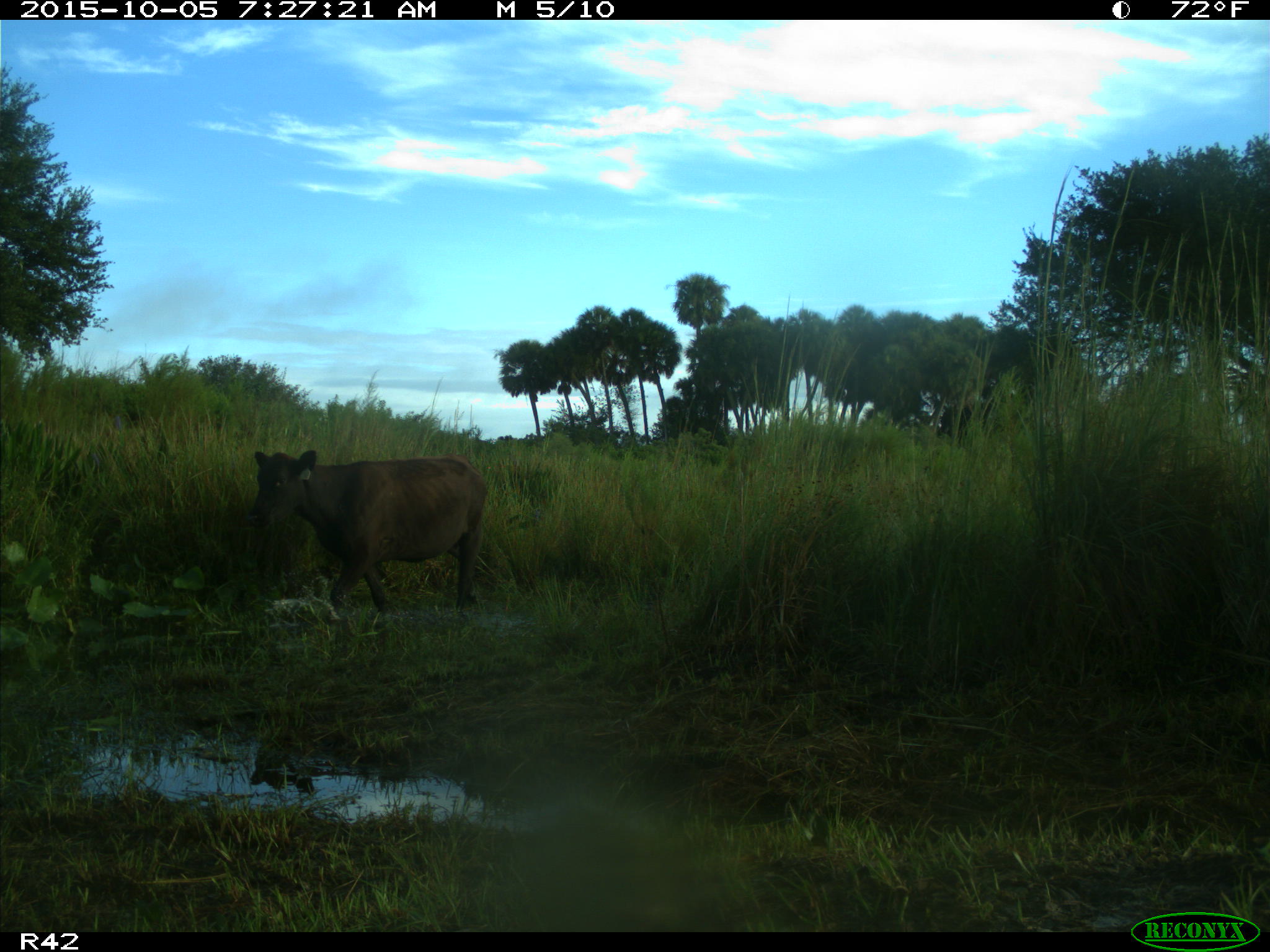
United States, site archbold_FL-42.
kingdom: Animalia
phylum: Chordata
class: Mammalia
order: Artiodactyla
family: Bovidae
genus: Bos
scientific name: Bos taurus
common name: domestic cow